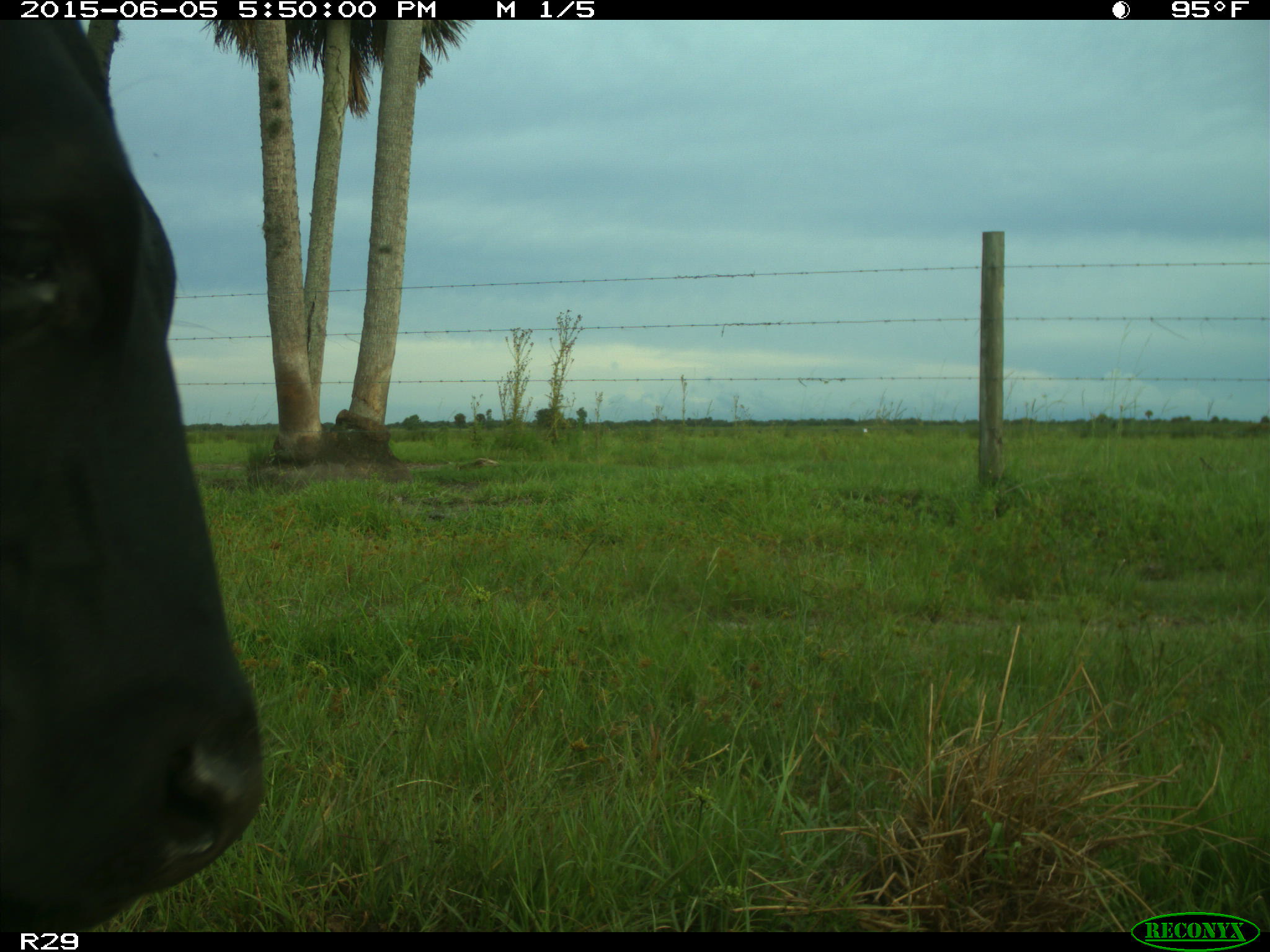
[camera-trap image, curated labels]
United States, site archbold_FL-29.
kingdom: Animalia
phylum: Chordata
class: Mammalia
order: Artiodactyla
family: Bovidae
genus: Bos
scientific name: Bos taurus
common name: domestic cow